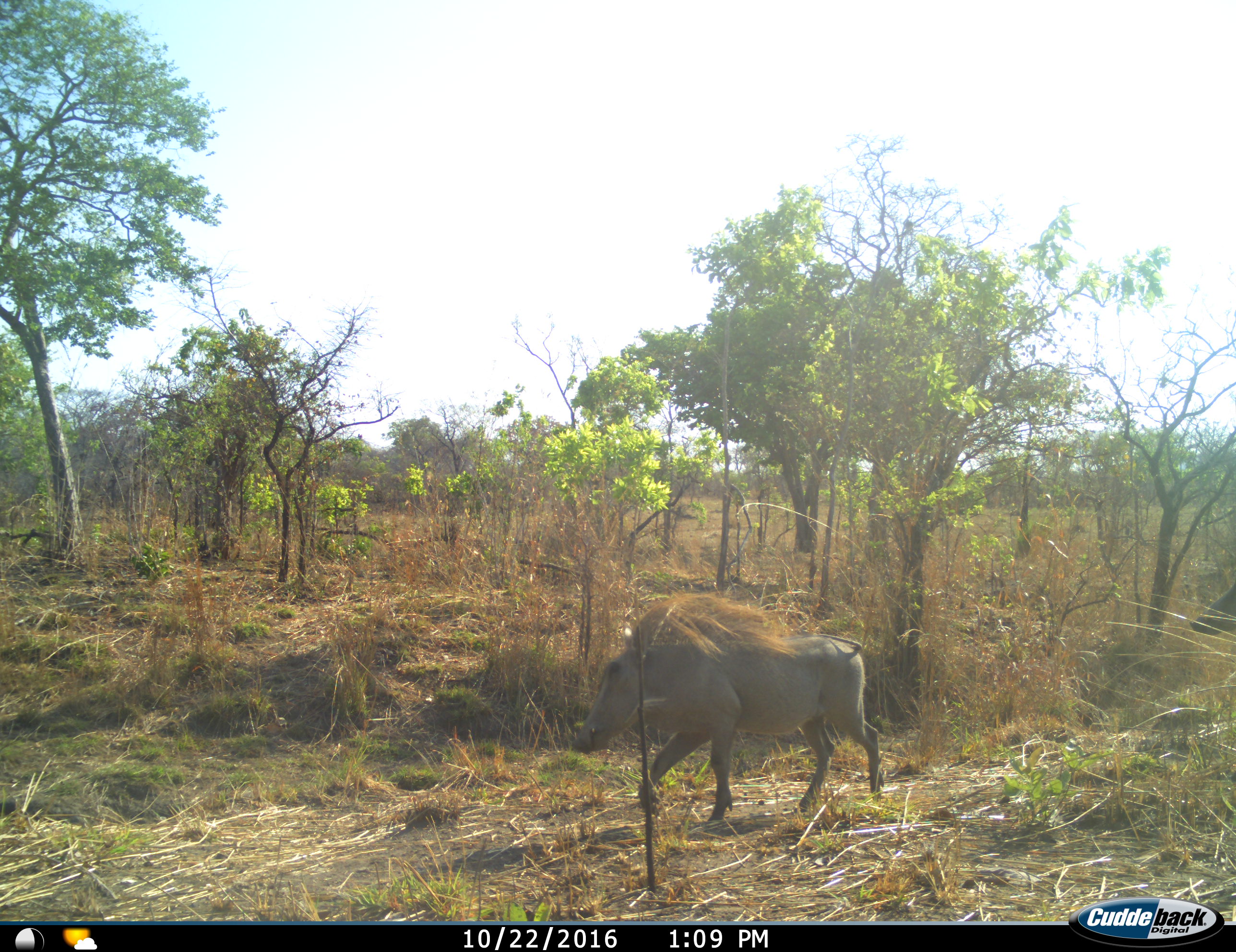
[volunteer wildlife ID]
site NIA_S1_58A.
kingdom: Animalia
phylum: Chordata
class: Mammalia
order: Artiodactyla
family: Suidae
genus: Phacochoerus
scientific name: Phacochoerus africanus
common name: warthog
Warthog (Phacochoerus africanus), count 1. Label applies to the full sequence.